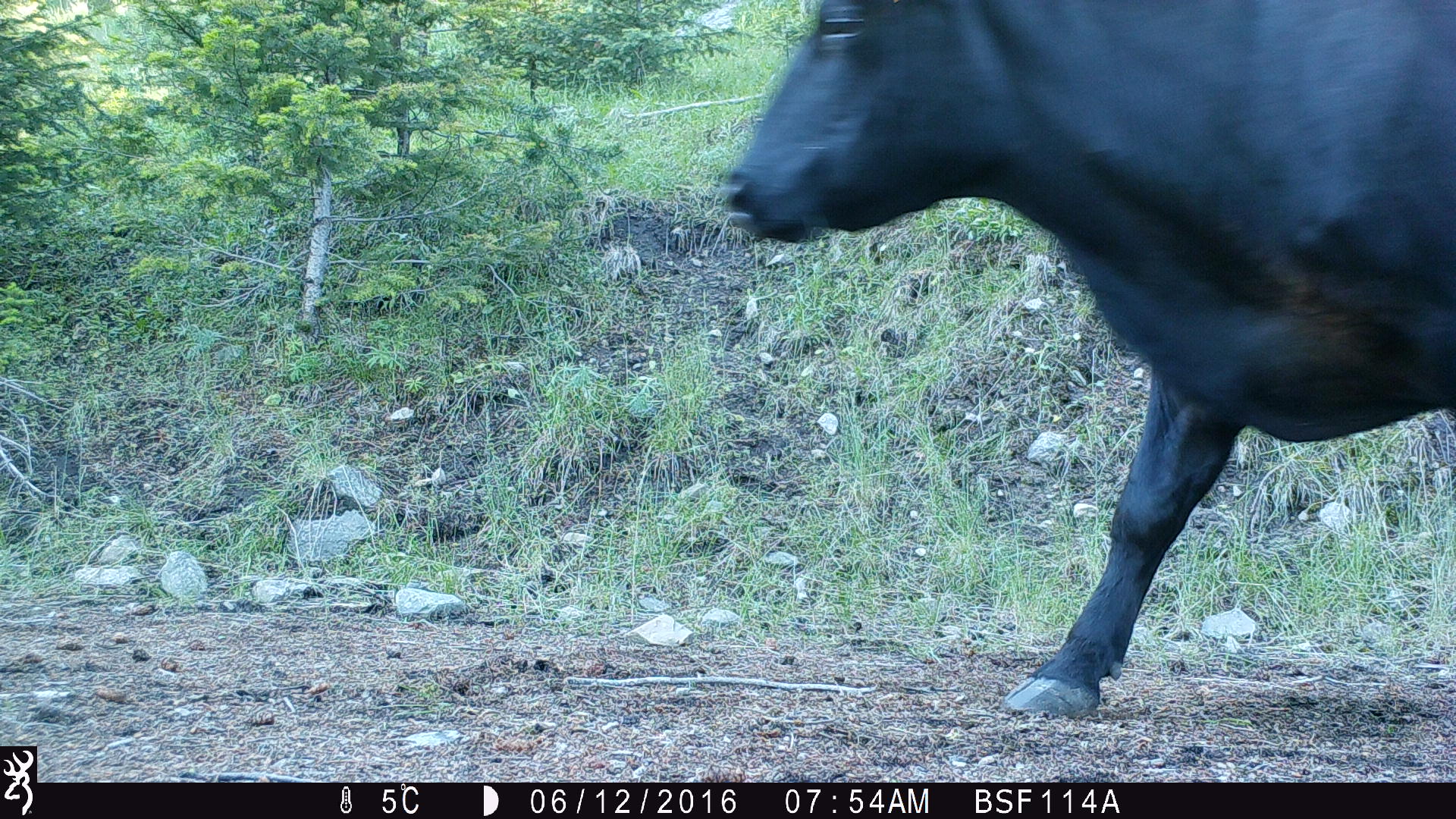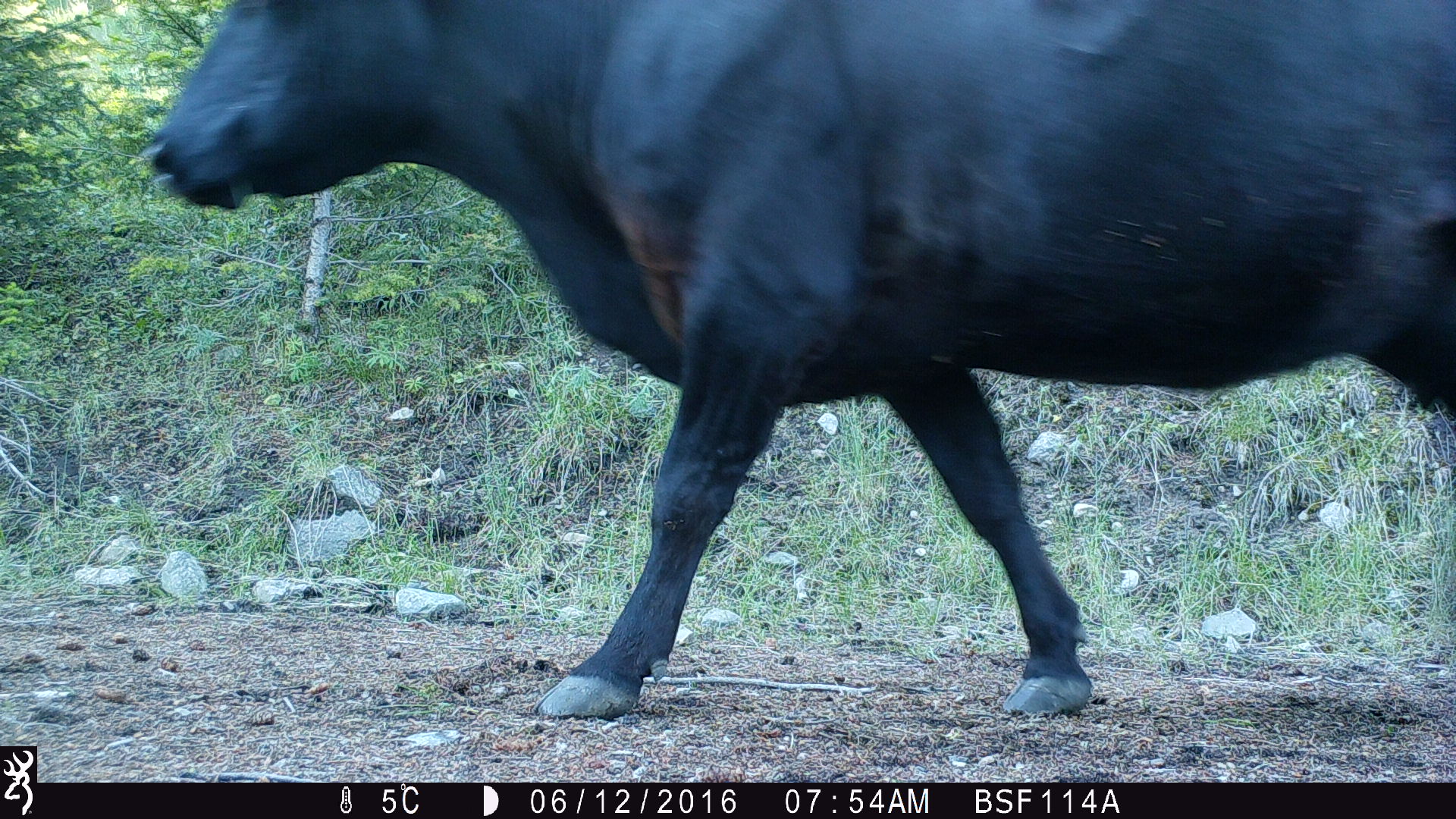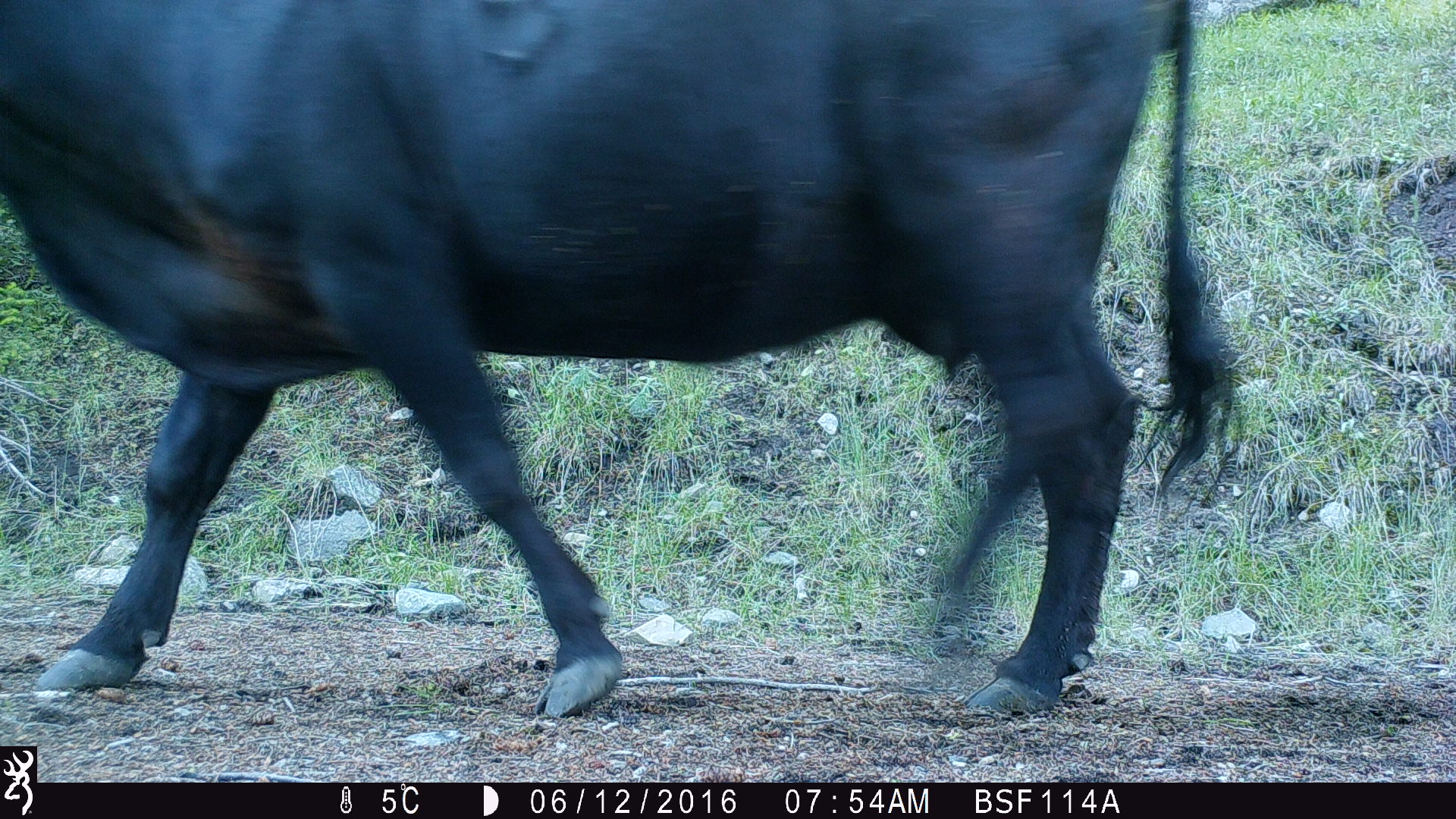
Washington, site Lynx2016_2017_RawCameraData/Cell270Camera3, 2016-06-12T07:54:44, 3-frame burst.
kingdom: Animalia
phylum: Chordata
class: Mammalia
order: Artiodactyla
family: Bovidae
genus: Bos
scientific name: Bos taurus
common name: domestic cattle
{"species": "domestic cattle (Bos taurus)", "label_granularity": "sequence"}